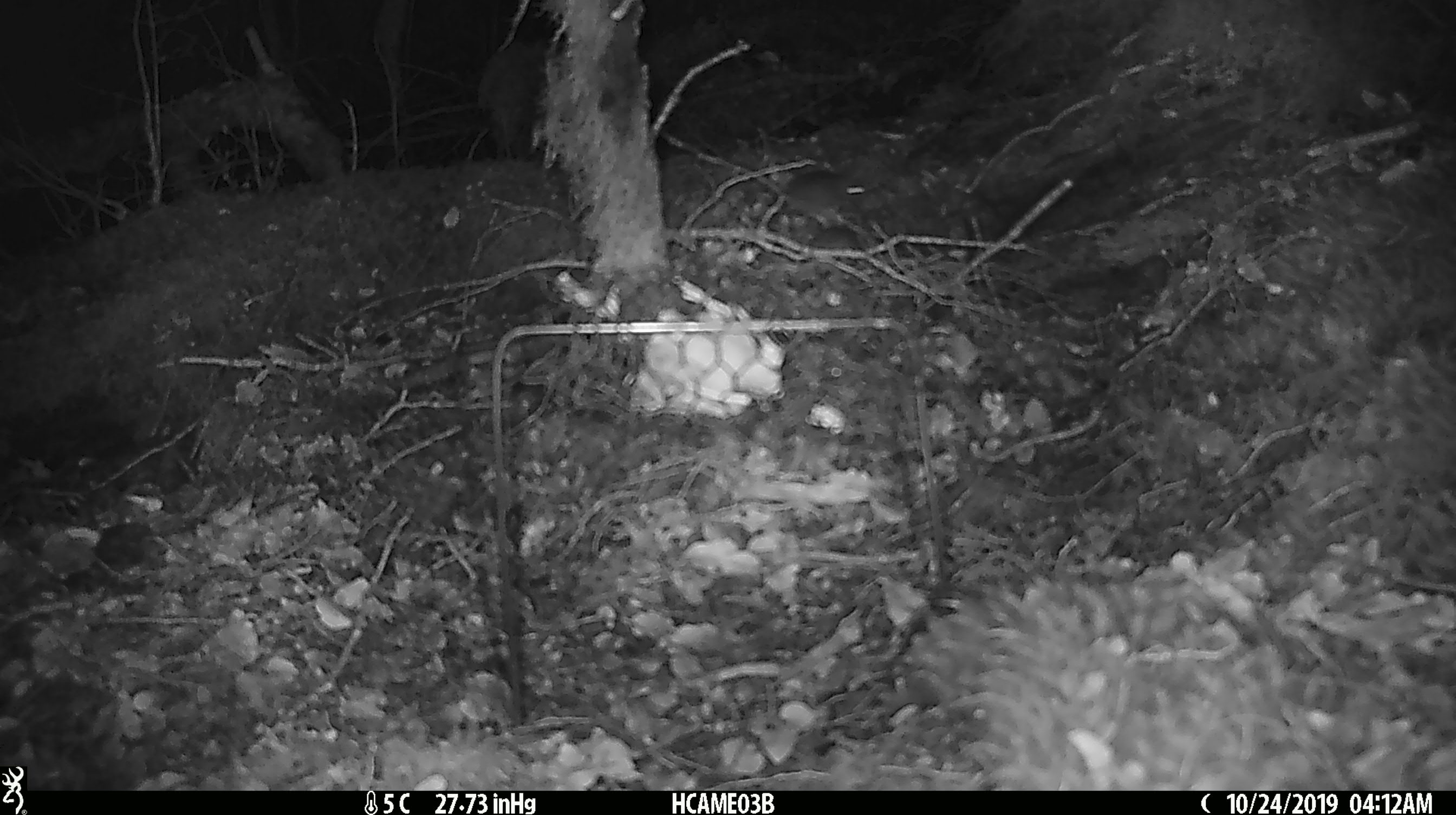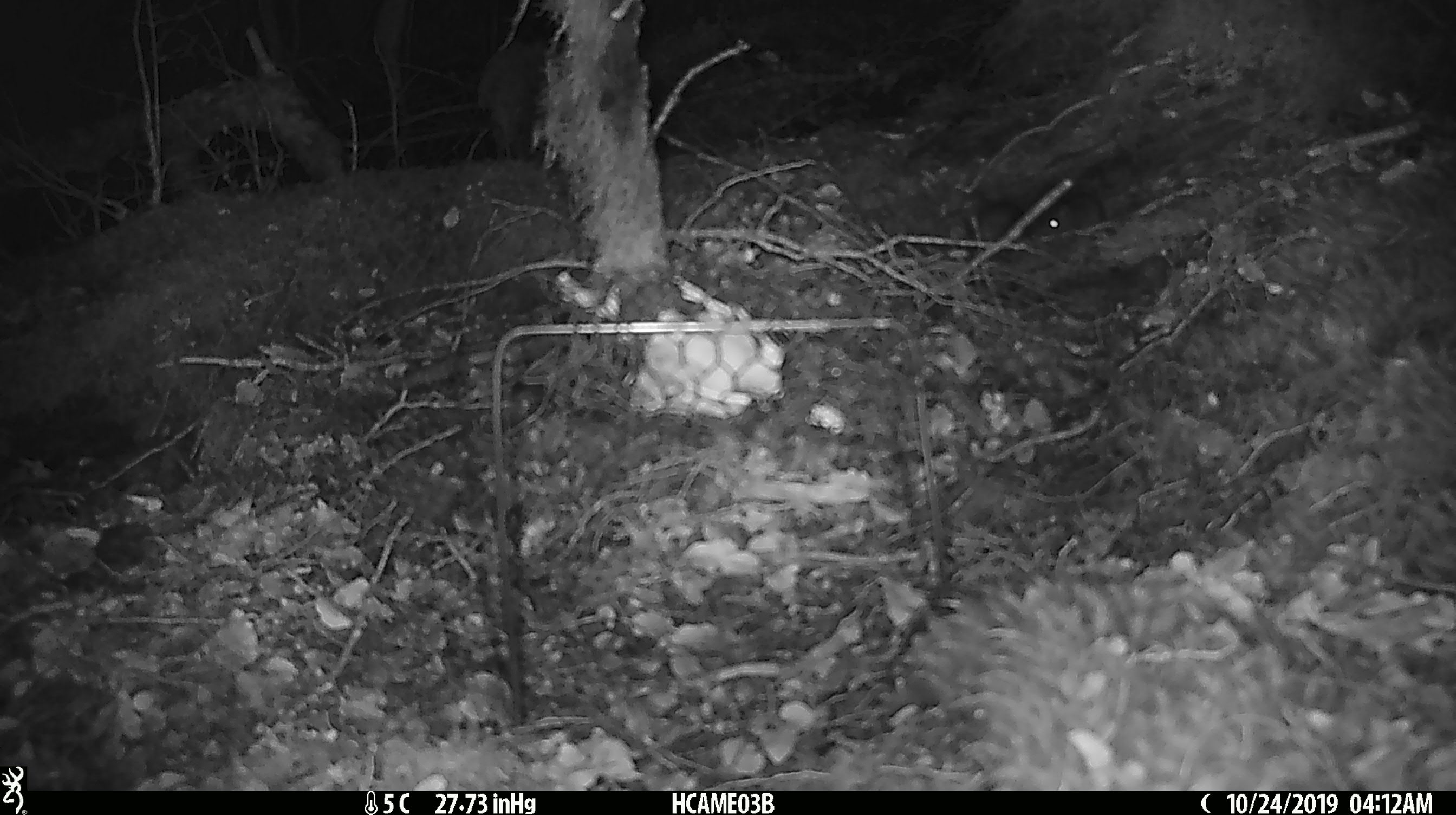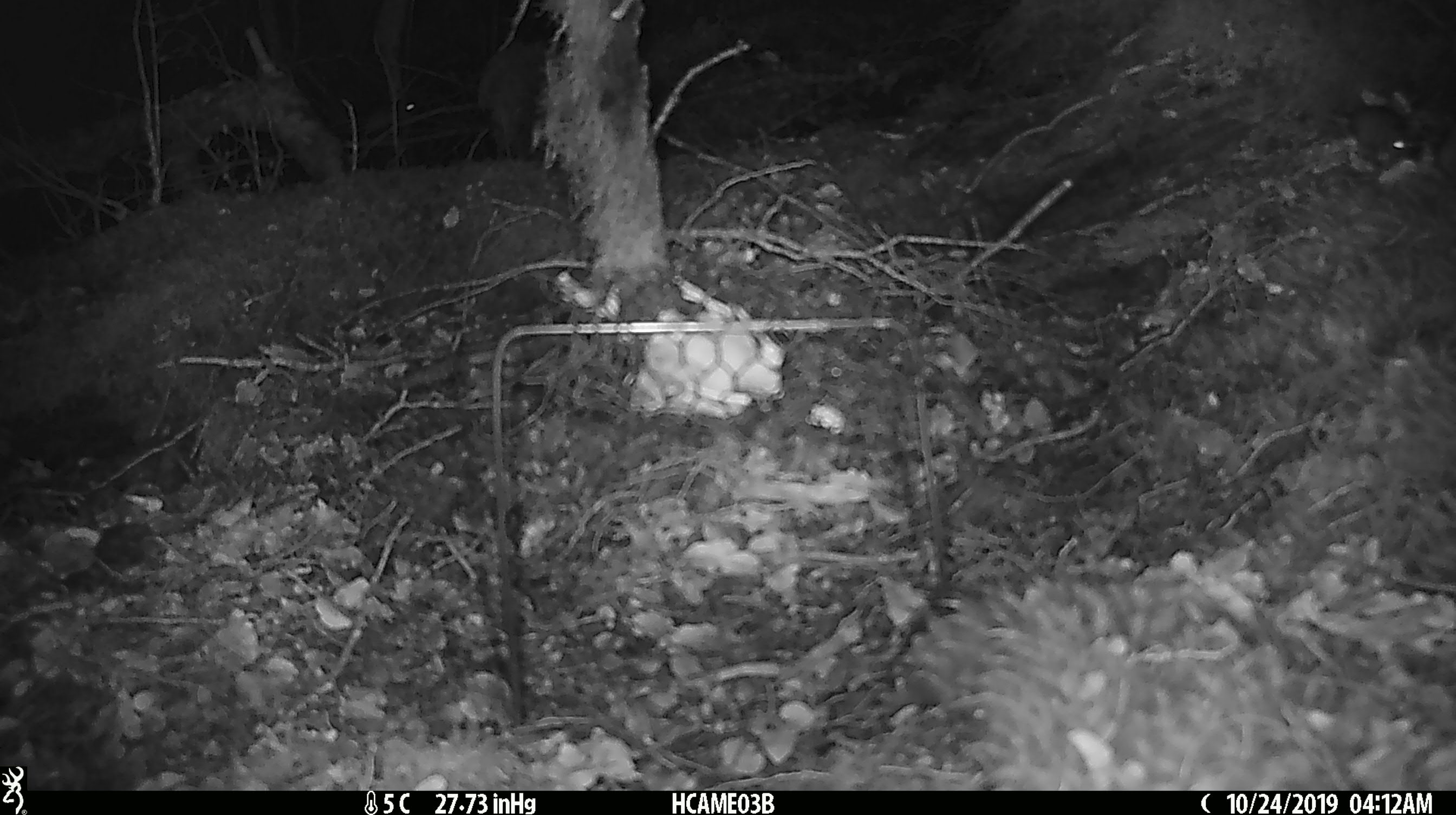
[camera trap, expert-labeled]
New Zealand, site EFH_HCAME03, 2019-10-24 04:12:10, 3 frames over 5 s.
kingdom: Animalia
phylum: Chordata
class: Mammalia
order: Rodentia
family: Muridae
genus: Mus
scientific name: Mus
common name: mouse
Mouse (Mus).